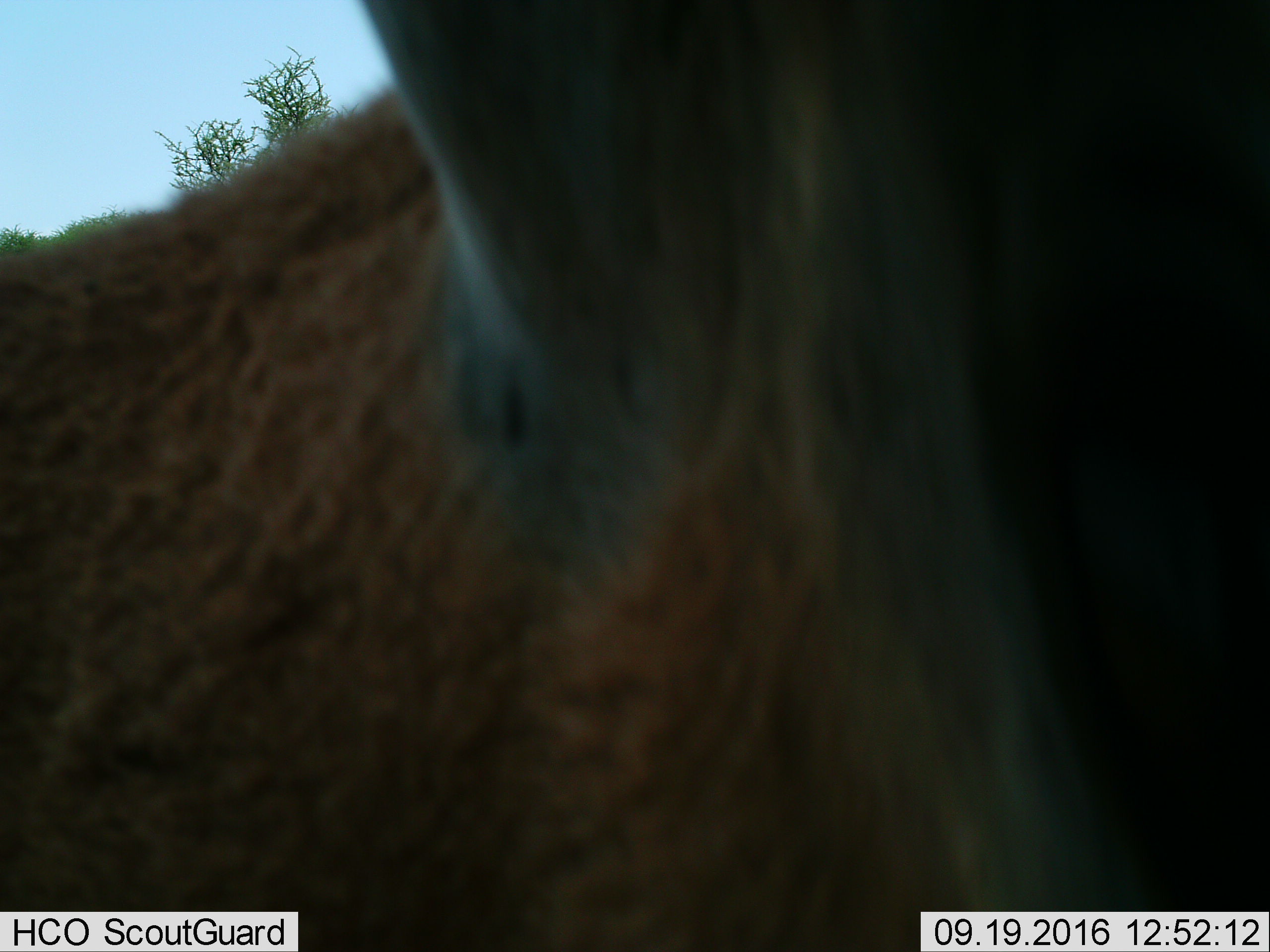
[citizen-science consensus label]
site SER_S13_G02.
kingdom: Animalia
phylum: Chordata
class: Mammalia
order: Artiodactyla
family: Bovidae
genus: Syncerus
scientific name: Syncerus caffer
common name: african buffalo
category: buffalo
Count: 1.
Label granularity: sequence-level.